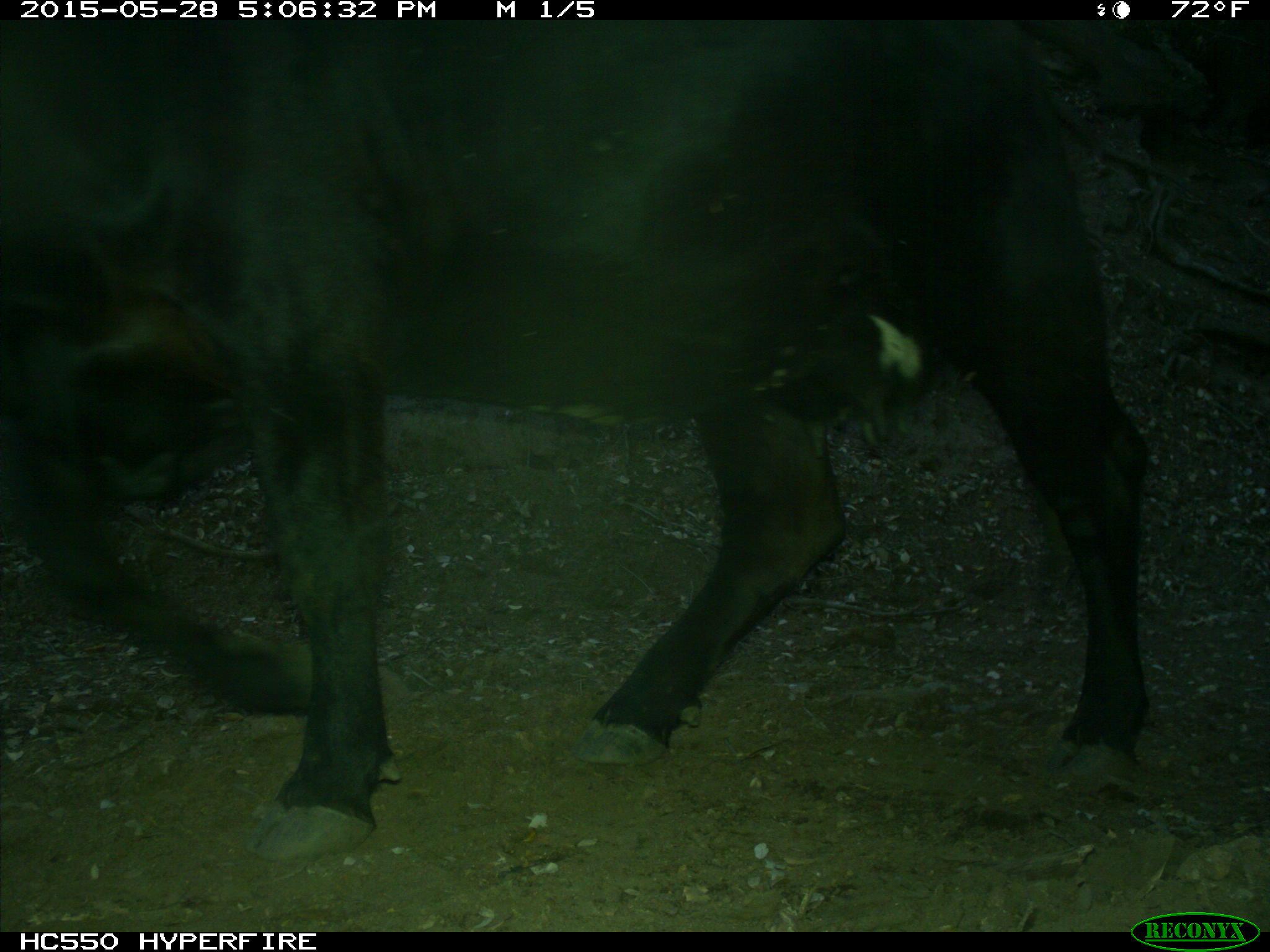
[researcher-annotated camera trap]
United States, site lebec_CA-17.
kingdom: Animalia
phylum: Chordata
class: Mammalia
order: Artiodactyla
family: Bovidae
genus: Bos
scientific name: Bos taurus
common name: domestic cow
Bos taurus (domestic cow).